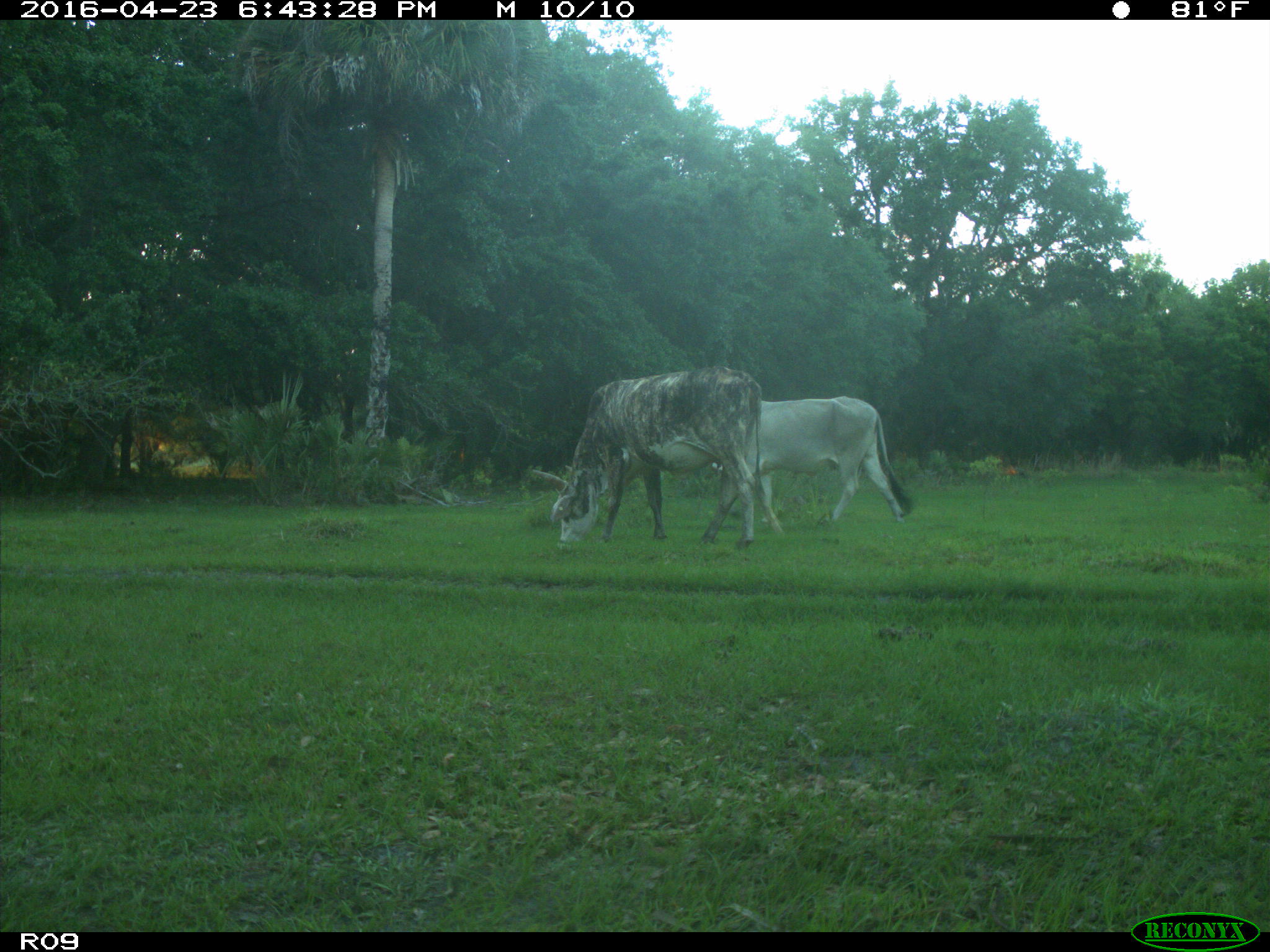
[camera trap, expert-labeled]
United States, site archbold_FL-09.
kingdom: Animalia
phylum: Chordata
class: Mammalia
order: Artiodactyla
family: Bovidae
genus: Bos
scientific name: Bos taurus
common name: domestic cow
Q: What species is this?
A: Bos taurus (domestic cow).